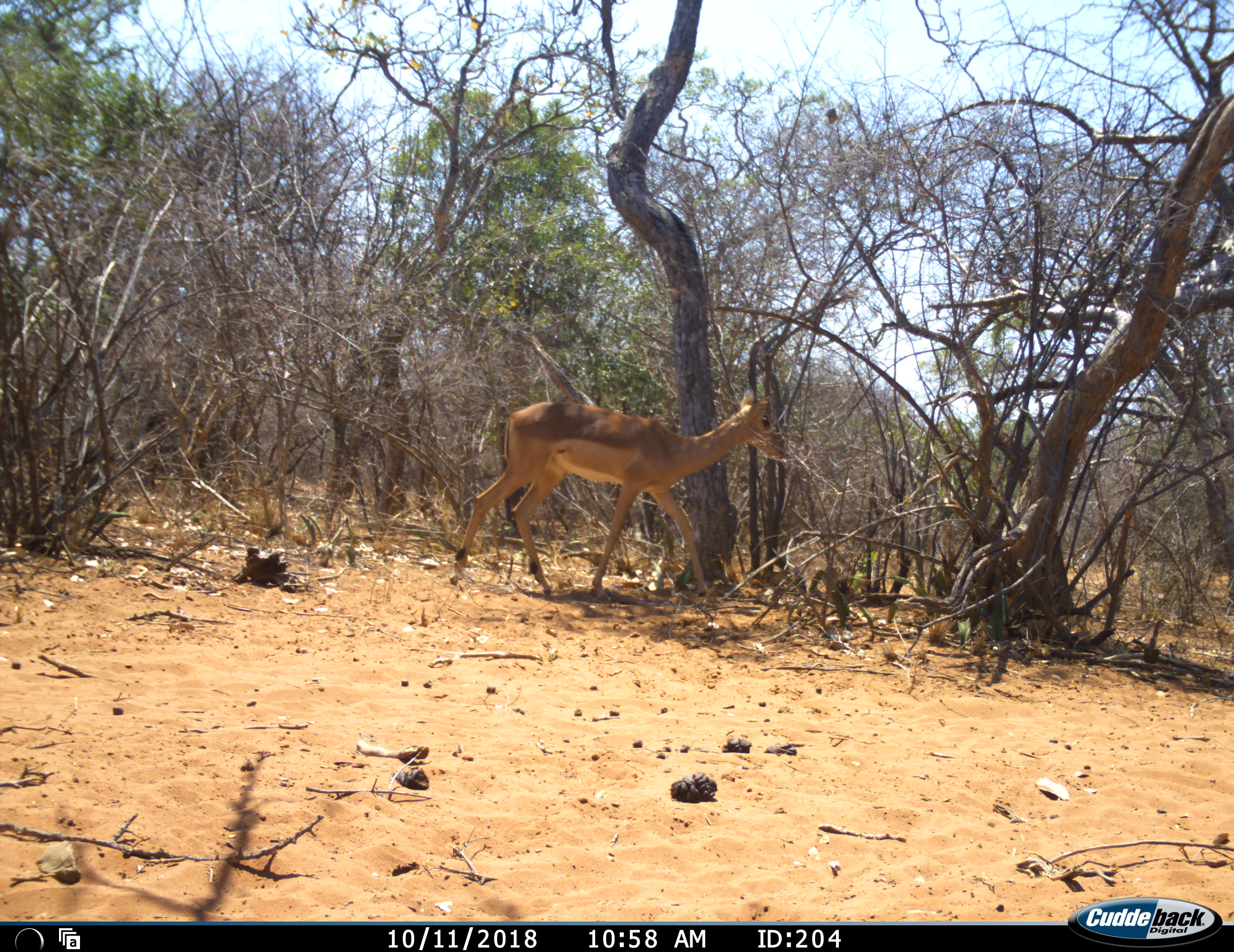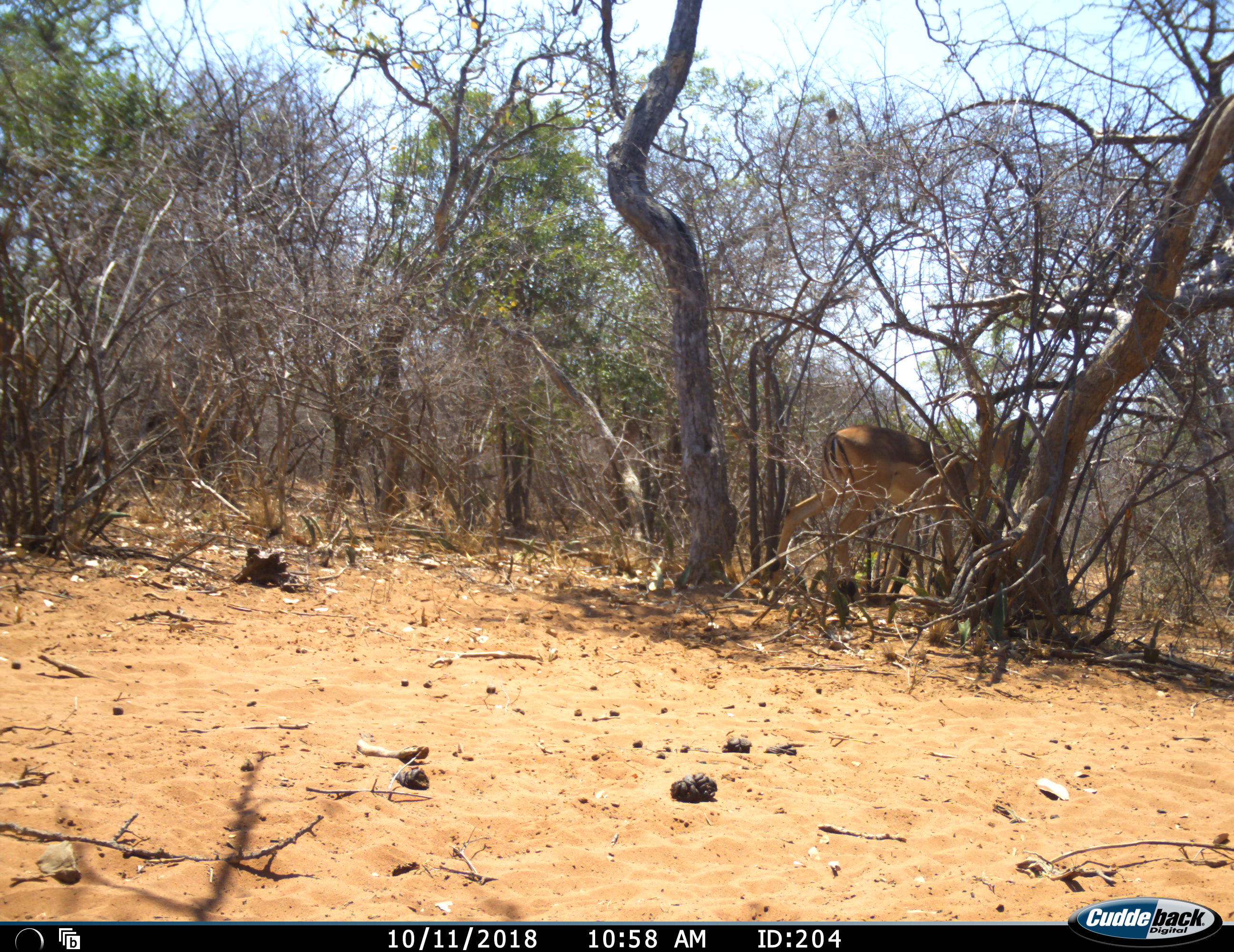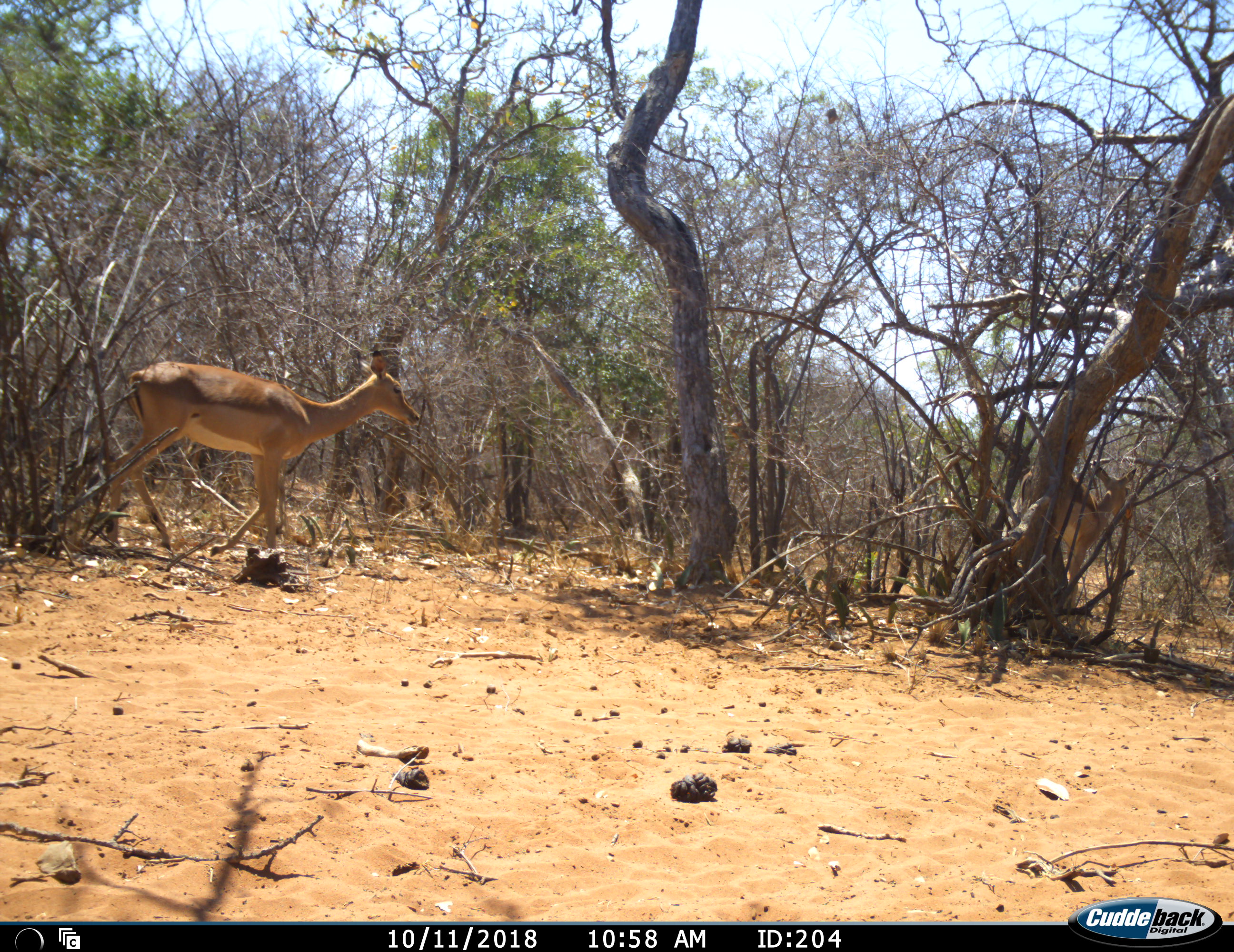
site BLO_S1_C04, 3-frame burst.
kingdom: Animalia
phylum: Chordata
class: Mammalia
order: Artiodactyla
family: Bovidae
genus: Aepyceros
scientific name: Aepyceros melampus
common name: impala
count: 2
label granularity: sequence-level